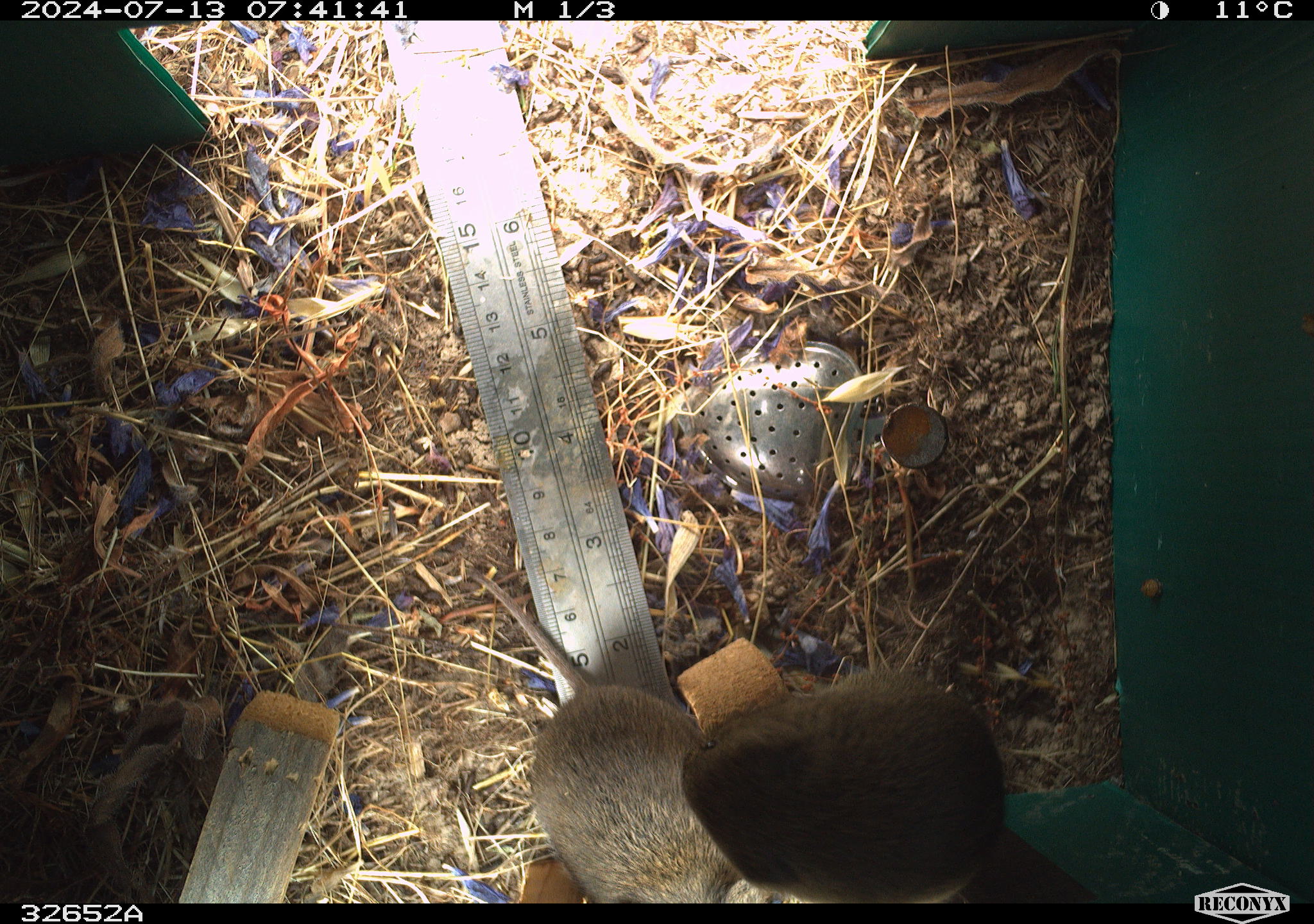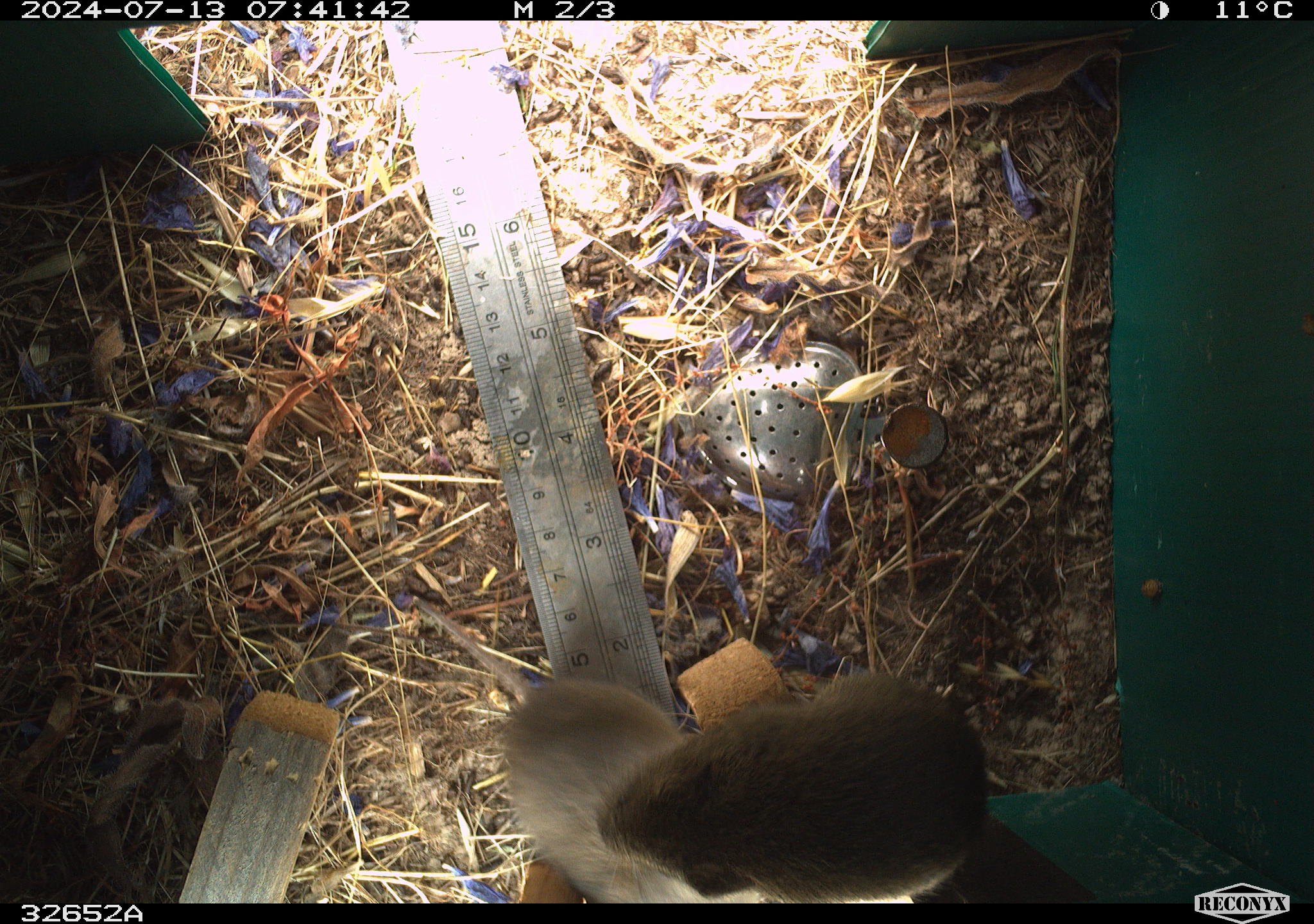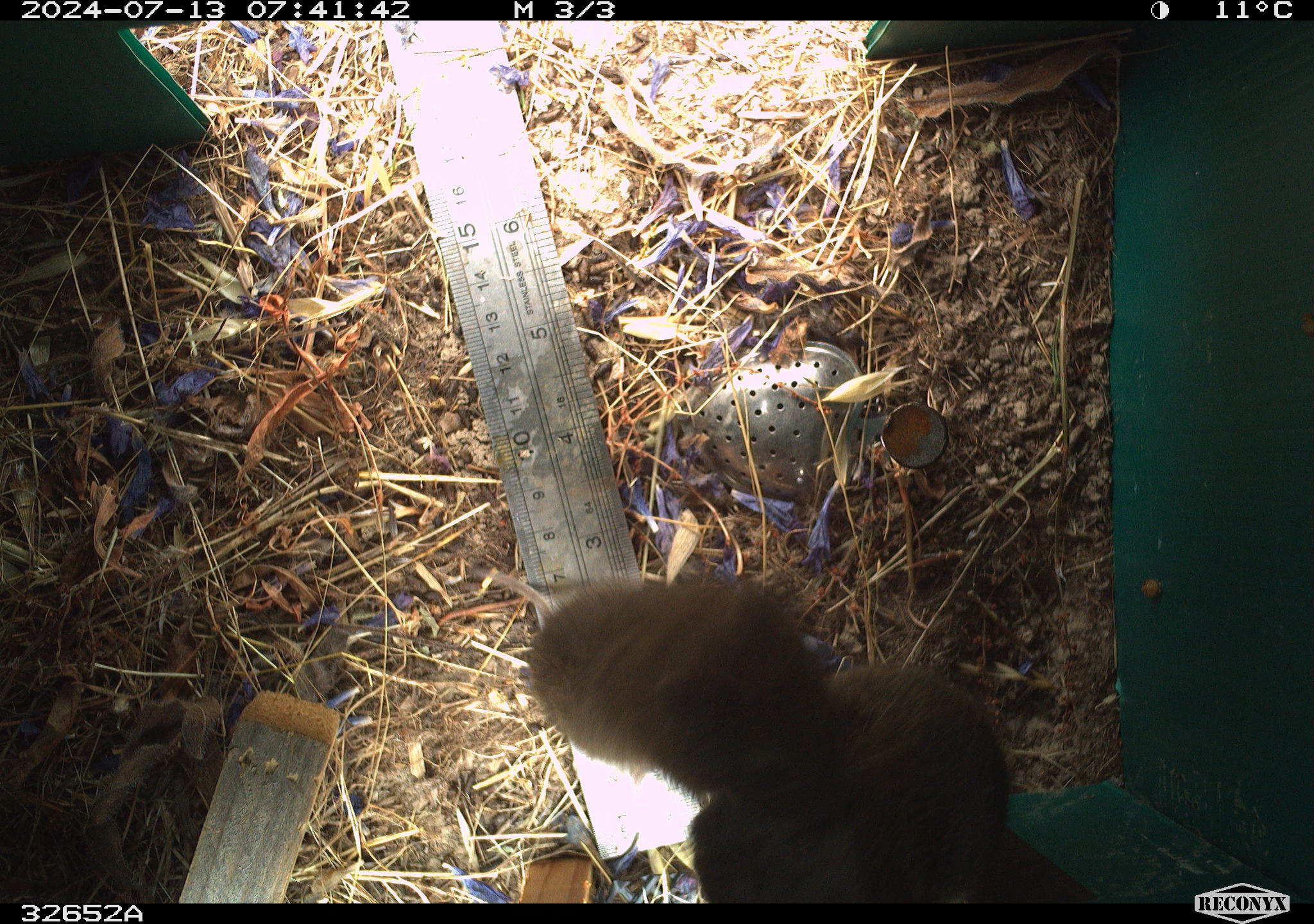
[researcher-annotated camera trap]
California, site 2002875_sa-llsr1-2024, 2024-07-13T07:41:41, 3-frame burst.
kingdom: Animalia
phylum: Chordata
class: Mammalia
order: Rodentia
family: Cricetidae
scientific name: Arvicolinae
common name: voles, lemmings, and muskrats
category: arvicolinae subfamily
Arvicolinae subfamily (voles, lemmings, and muskrats) (Arvicolinae).